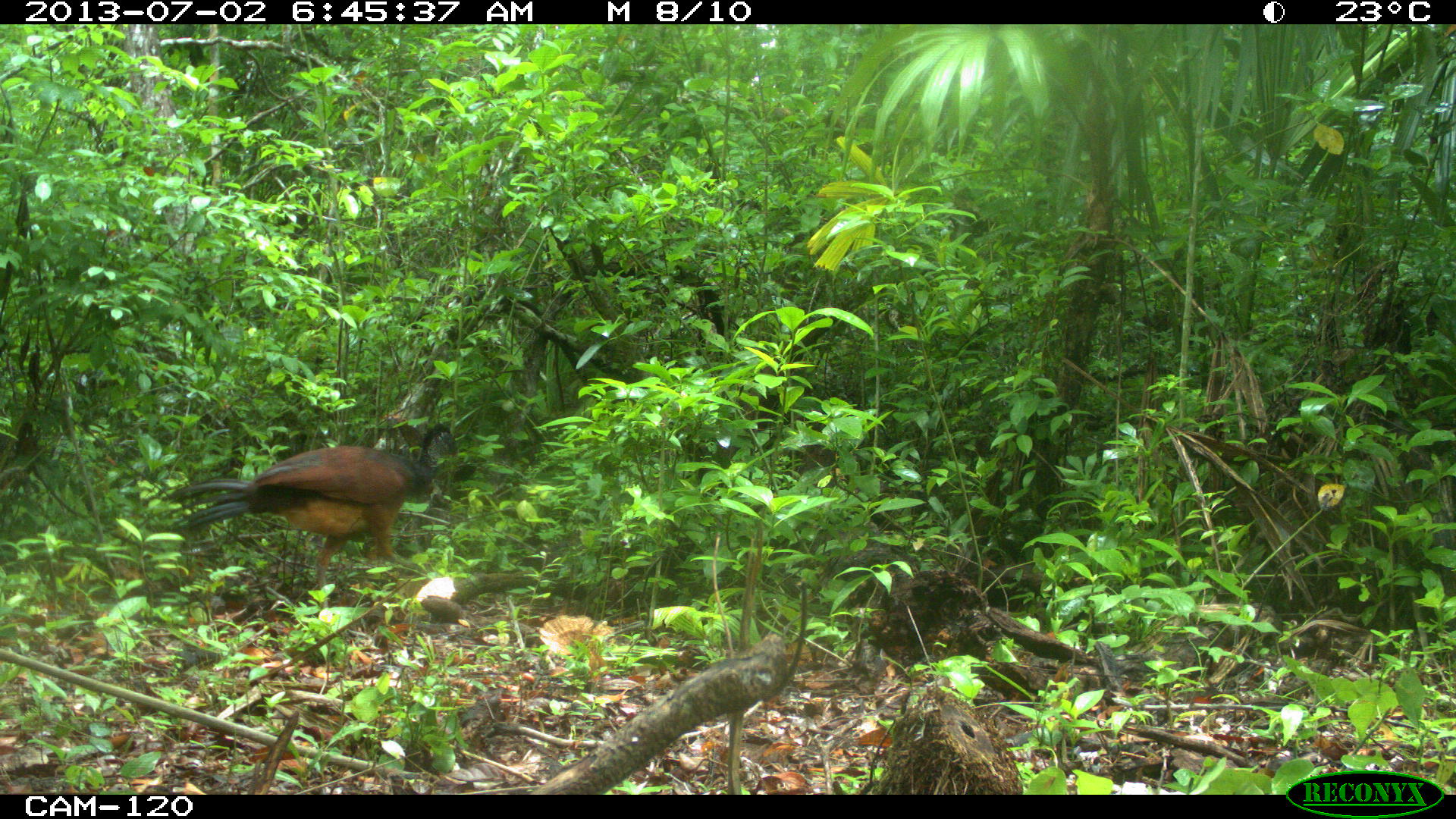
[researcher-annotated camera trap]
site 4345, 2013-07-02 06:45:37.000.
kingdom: Animalia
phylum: Chordata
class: Aves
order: Galliformes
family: Cracidae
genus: Crax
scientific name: Crax rubra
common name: great curassow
Crax rubra (great curassow), count 1, sex female.